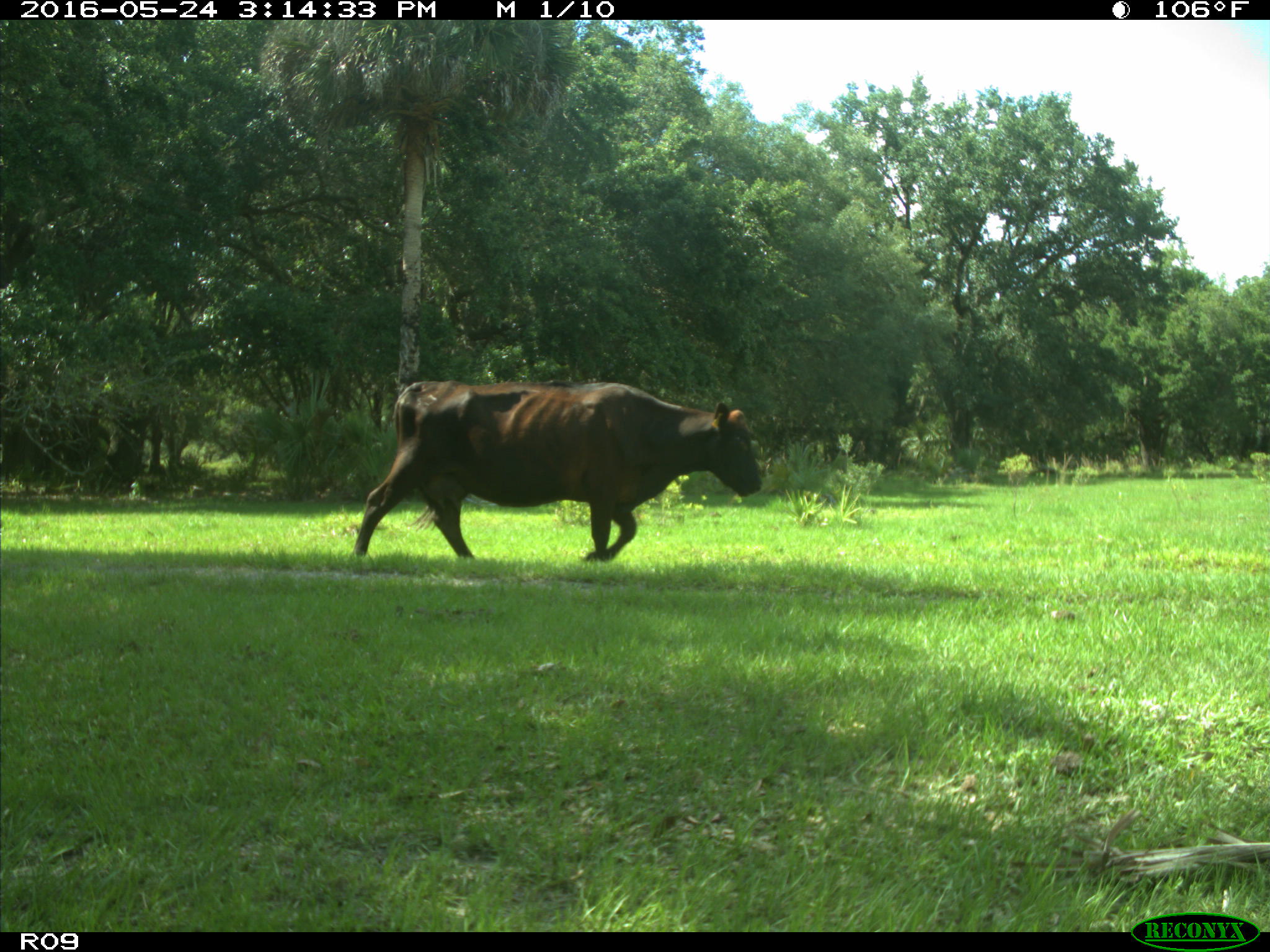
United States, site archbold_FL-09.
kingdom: Animalia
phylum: Chordata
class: Mammalia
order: Artiodactyla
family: Bovidae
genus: Bos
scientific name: Bos taurus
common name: domestic cow